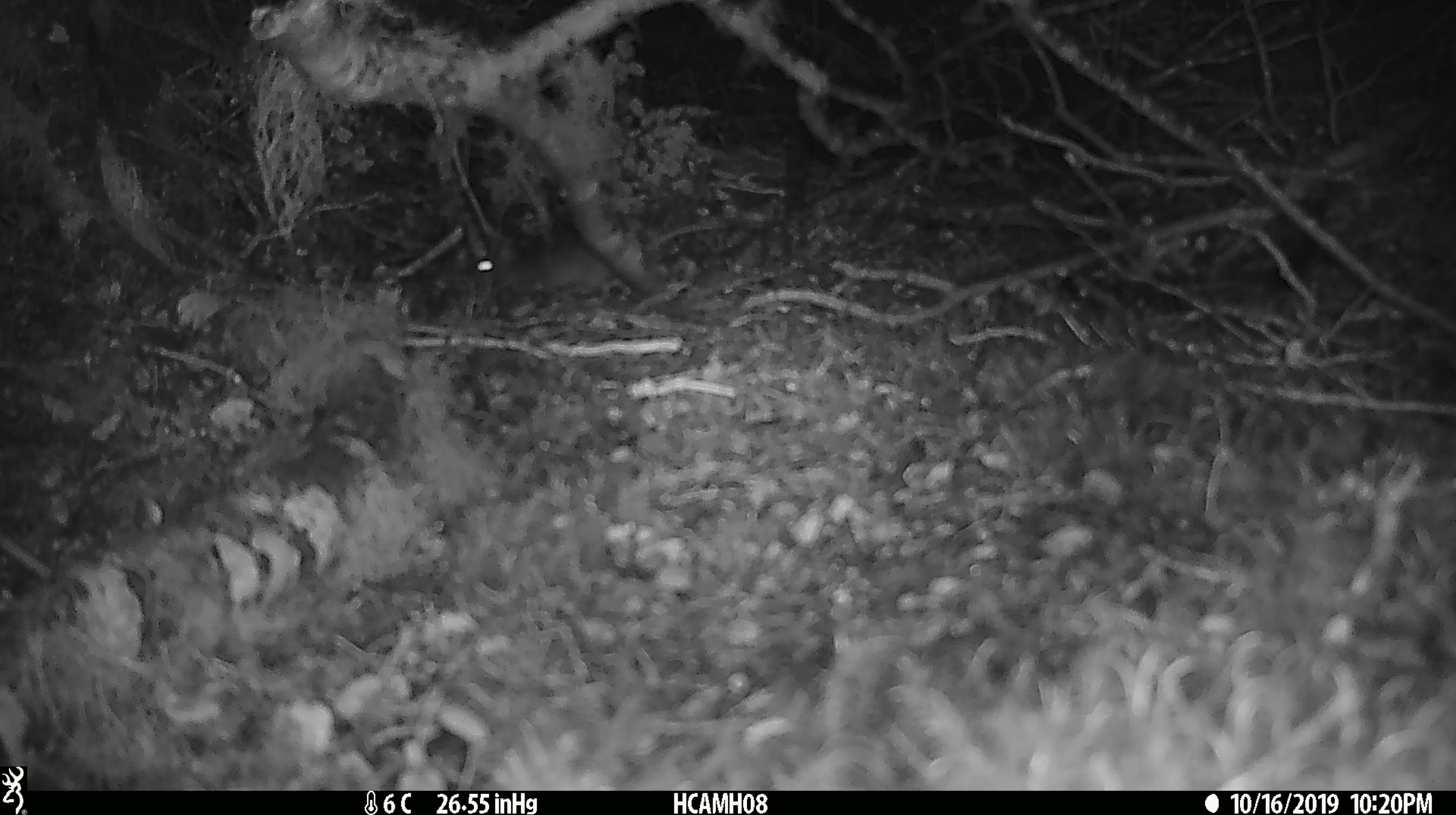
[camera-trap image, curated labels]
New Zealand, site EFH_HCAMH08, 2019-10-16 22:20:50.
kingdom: Animalia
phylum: Chordata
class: Mammalia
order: Rodentia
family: Muridae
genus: Mus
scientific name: Mus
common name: mouse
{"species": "mouse (Mus)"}